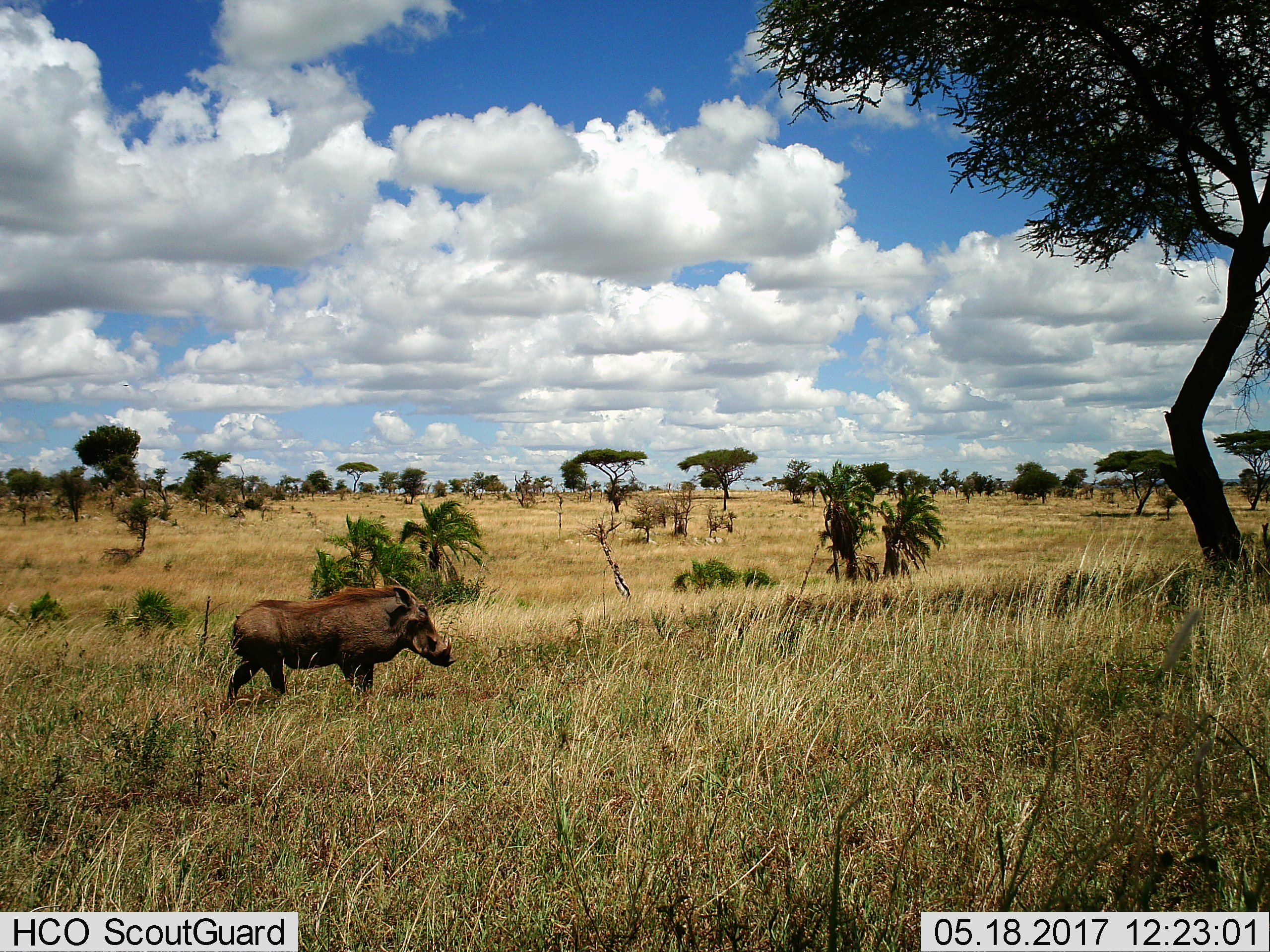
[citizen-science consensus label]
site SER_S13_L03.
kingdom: Animalia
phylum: Chordata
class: Mammalia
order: Artiodactyla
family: Suidae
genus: Phacochoerus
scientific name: Phacochoerus africanus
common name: warthog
Warthog (Phacochoerus africanus), count 1. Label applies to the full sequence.